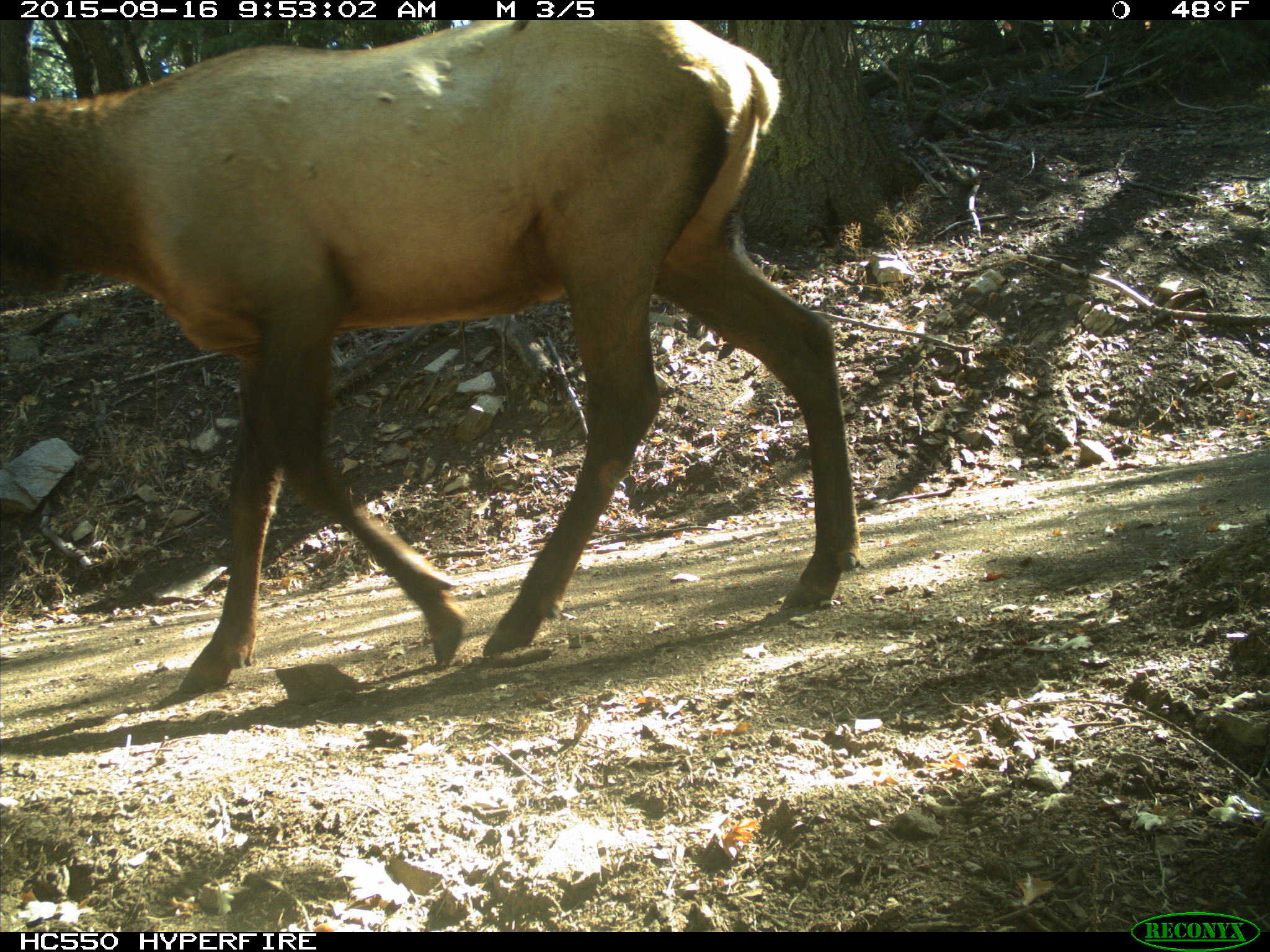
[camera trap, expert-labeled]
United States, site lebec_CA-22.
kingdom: Animalia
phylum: Chordata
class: Mammalia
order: Artiodactyla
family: Cervidae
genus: Cervus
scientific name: Cervus canadensis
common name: elk